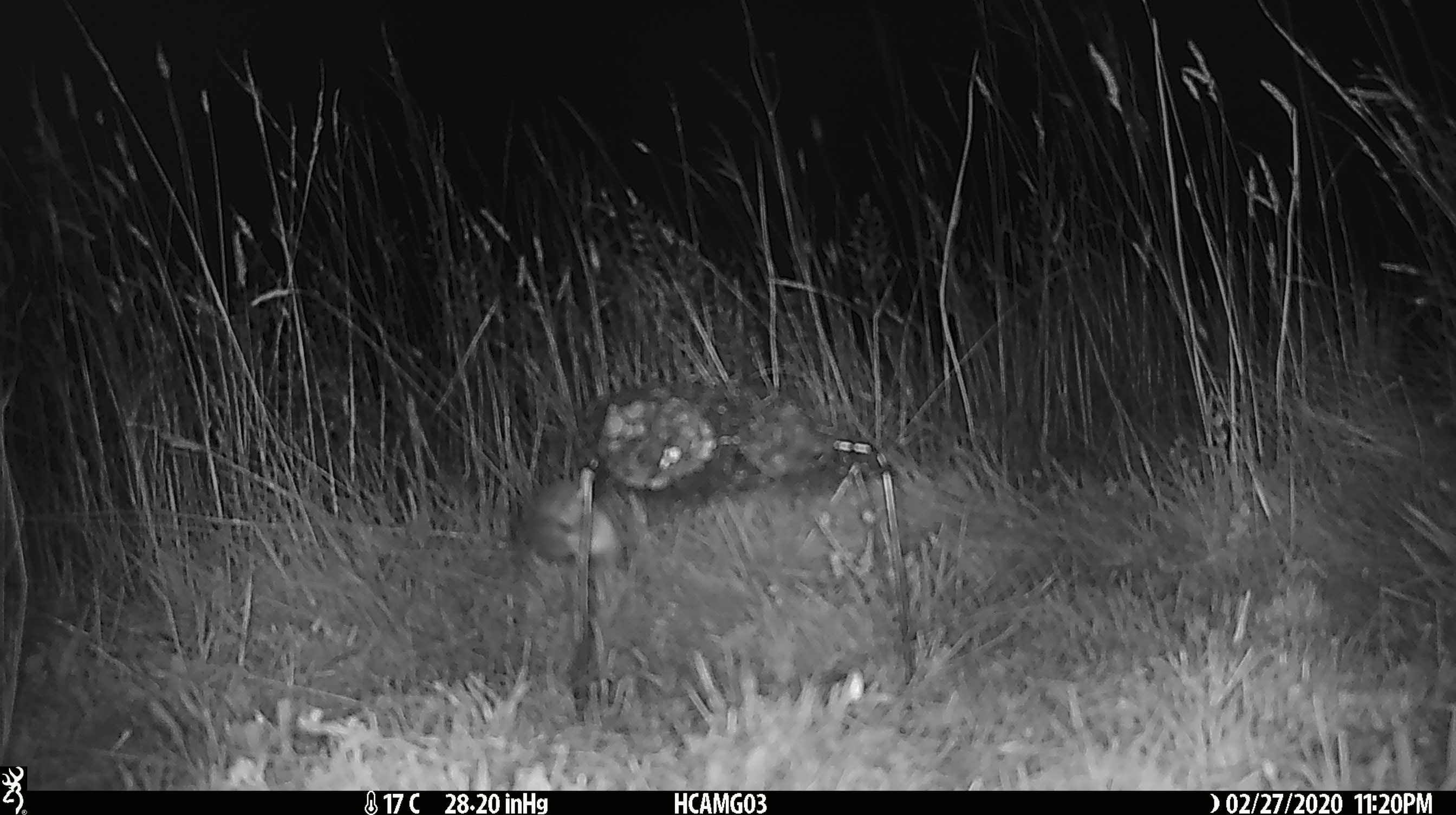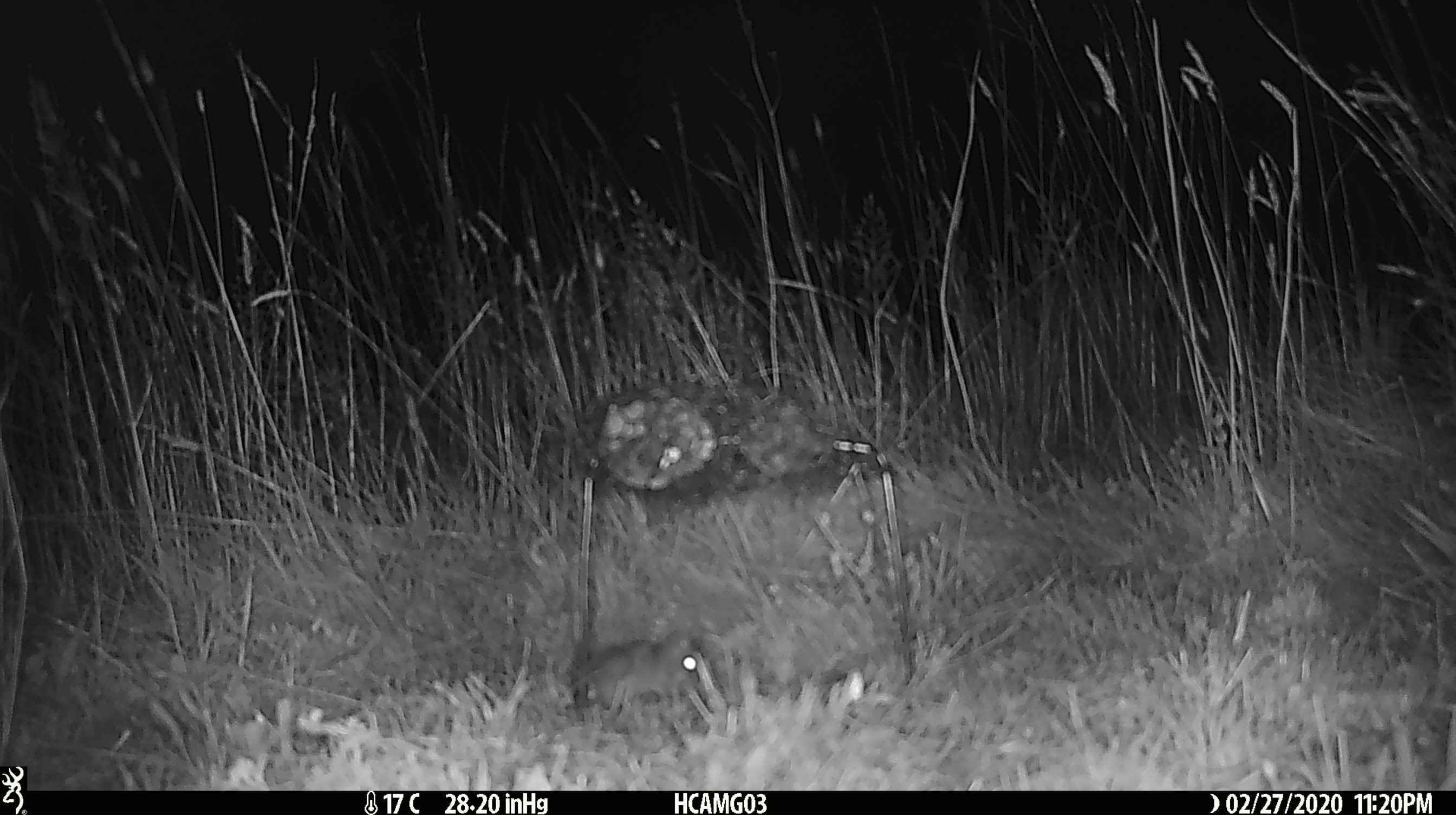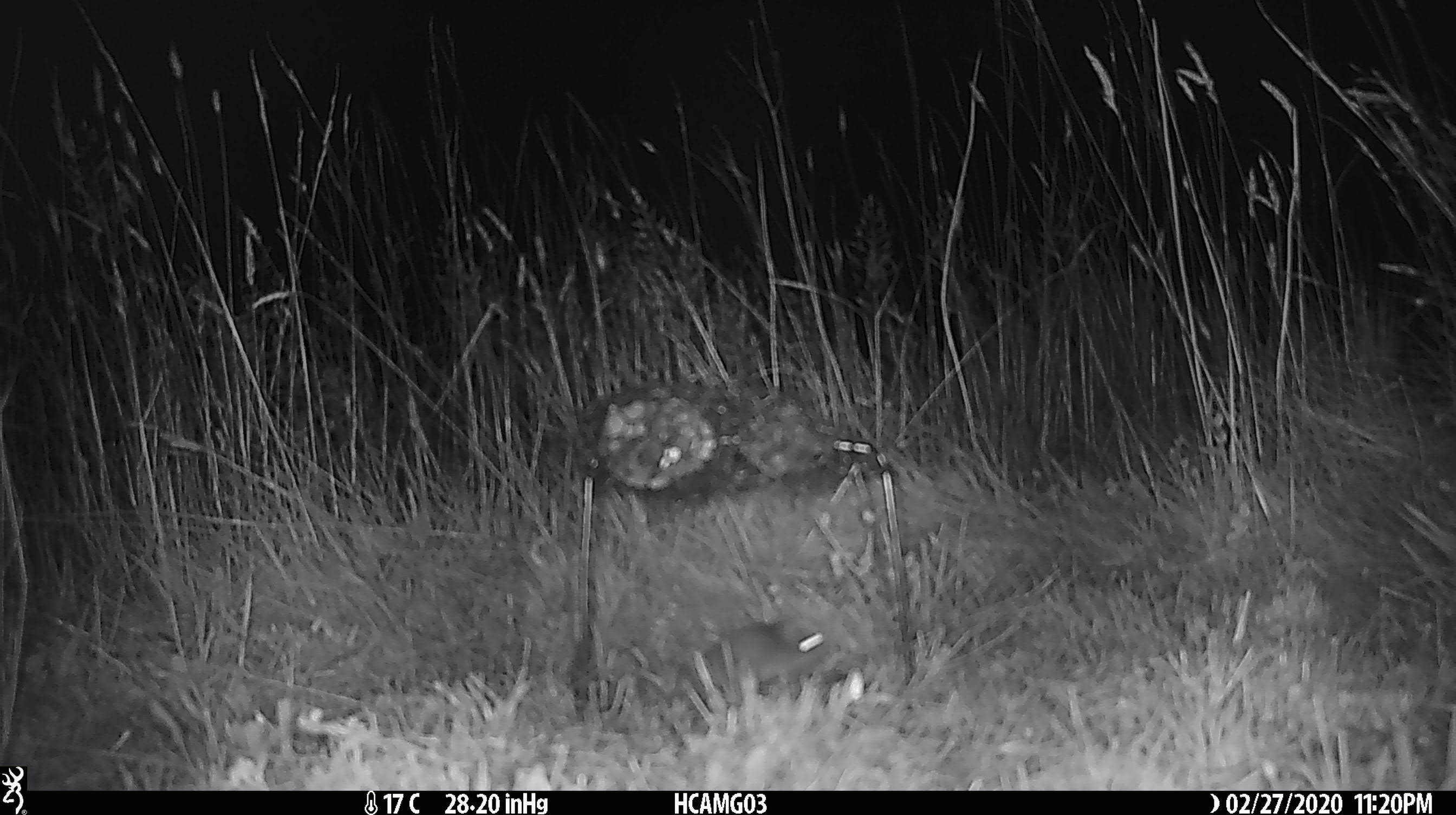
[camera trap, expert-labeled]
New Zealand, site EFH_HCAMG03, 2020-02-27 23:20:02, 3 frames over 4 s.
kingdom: Animalia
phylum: Chordata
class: Mammalia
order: Rodentia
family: Muridae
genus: Mus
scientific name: Mus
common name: mouse